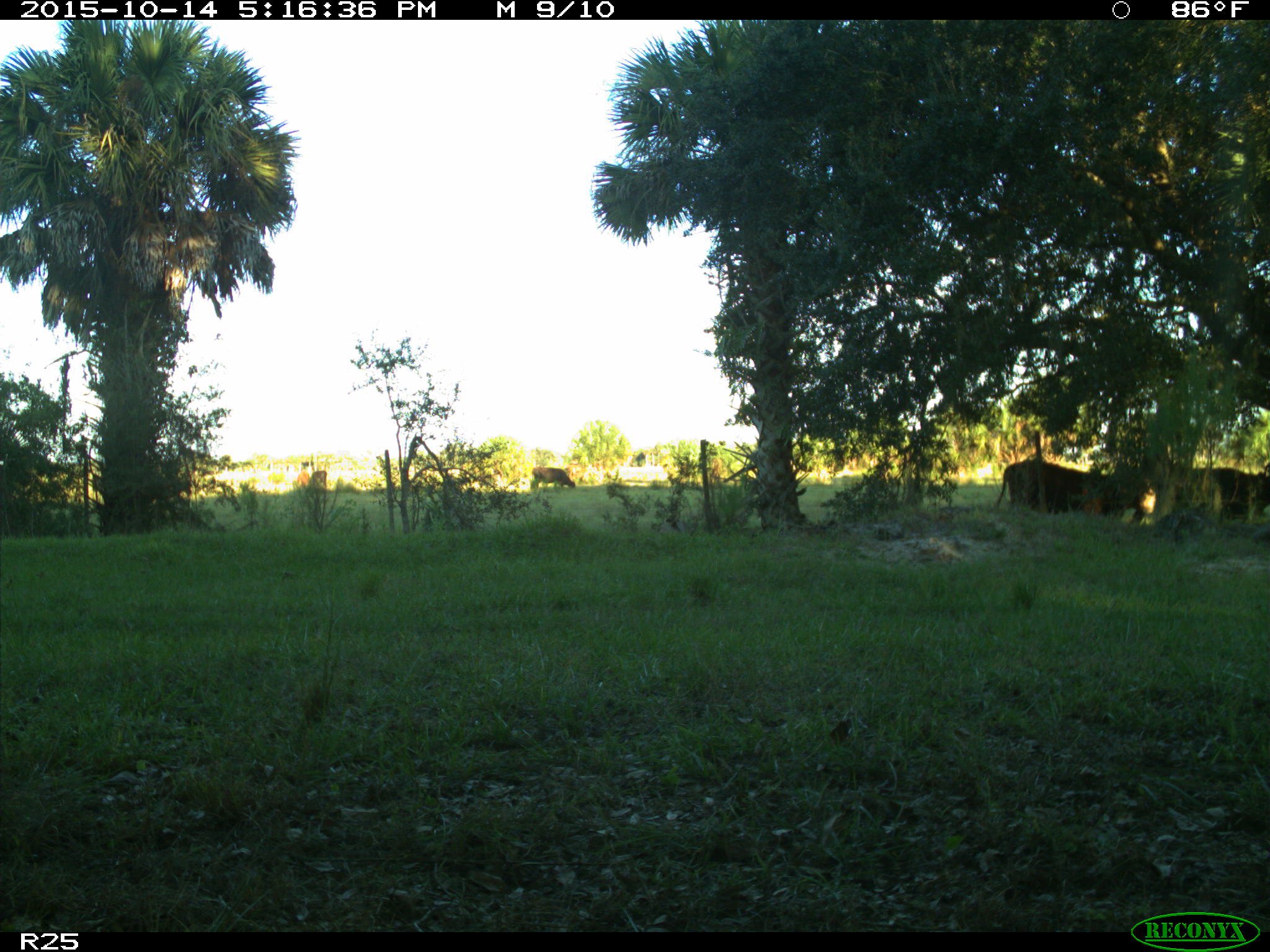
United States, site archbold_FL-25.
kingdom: Animalia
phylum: Chordata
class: Mammalia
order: Artiodactyla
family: Bovidae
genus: Bos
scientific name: Bos taurus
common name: domestic cow